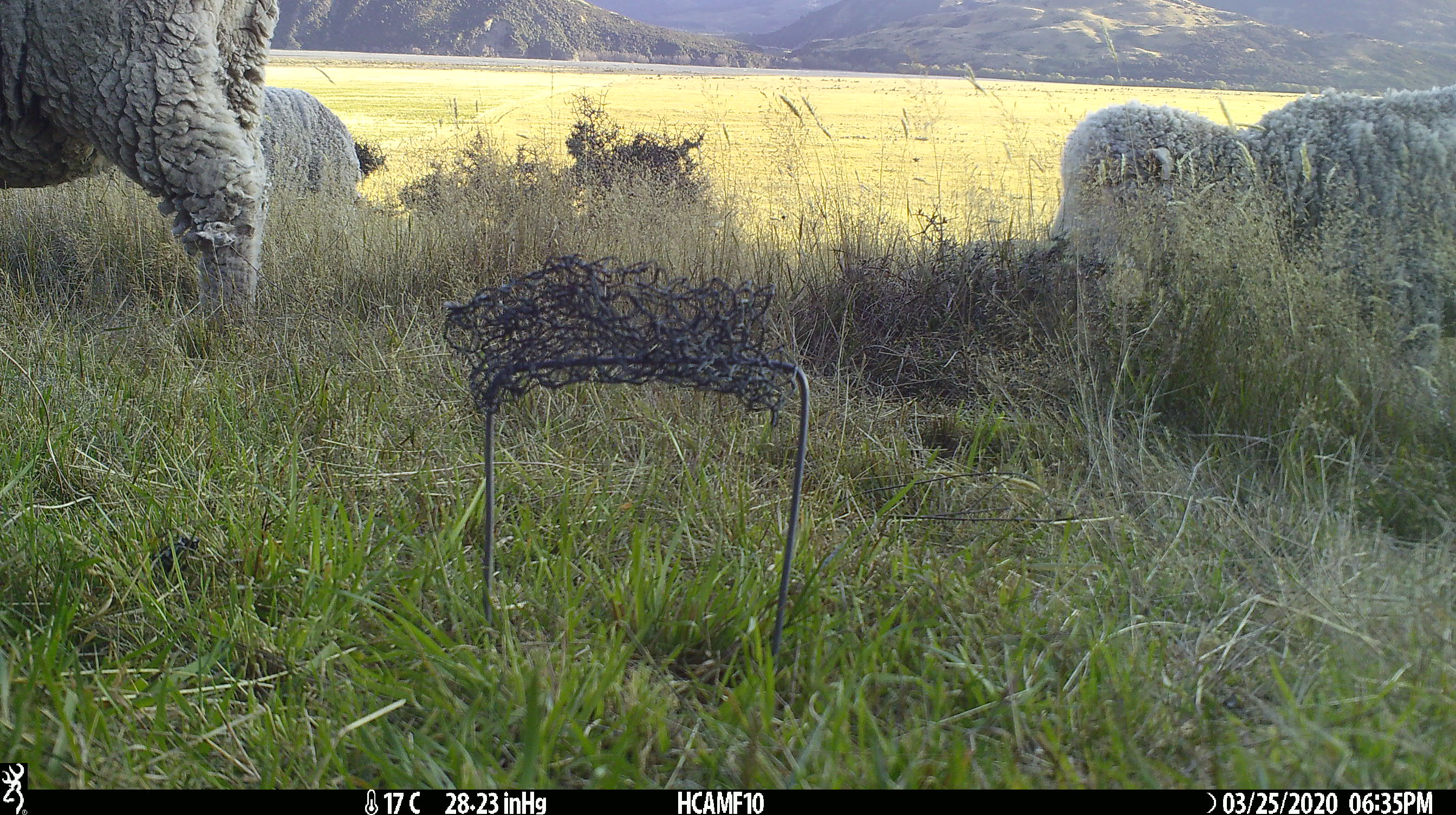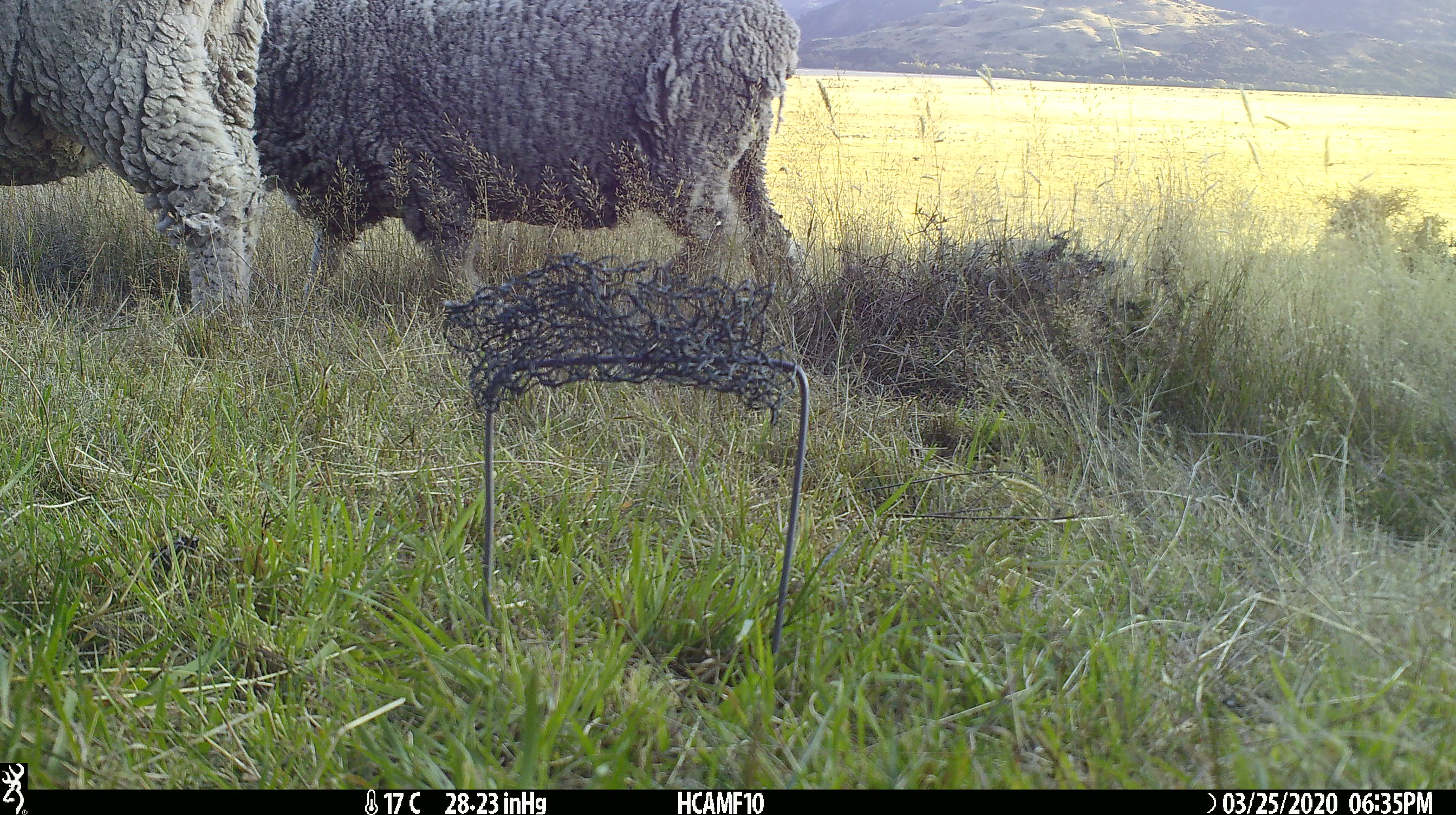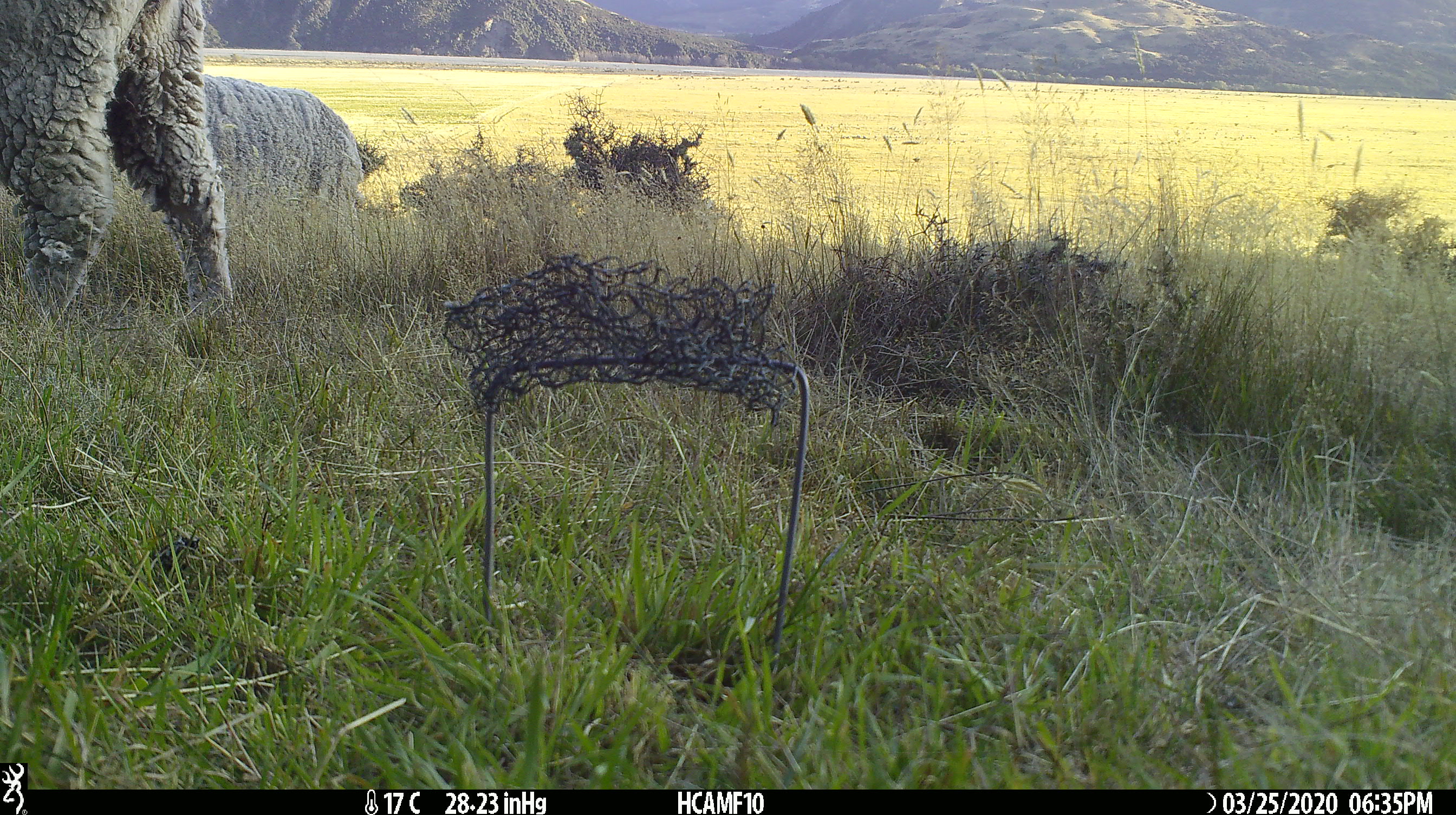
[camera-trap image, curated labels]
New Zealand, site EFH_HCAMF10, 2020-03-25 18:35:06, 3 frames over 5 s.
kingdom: Animalia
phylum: Chordata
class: Mammalia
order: Artiodactyla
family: Bovidae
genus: Ovis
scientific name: Ovis aries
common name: domestic sheep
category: sheep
Sheep (domestic sheep) (Ovis aries).